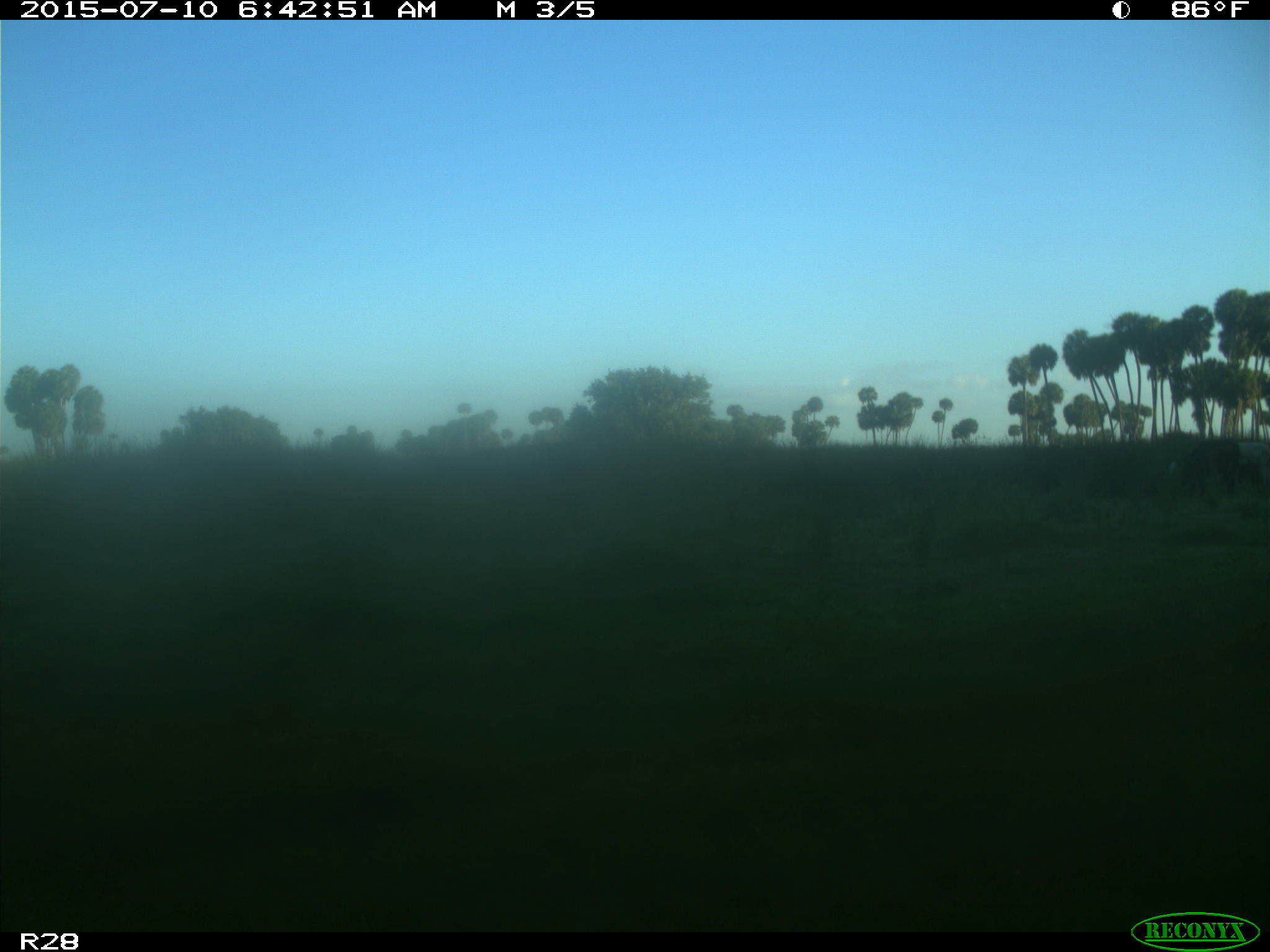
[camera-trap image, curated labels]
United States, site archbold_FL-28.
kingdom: Animalia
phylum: Chordata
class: Mammalia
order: Artiodactyla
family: Bovidae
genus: Bos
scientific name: Bos taurus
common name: domestic cow